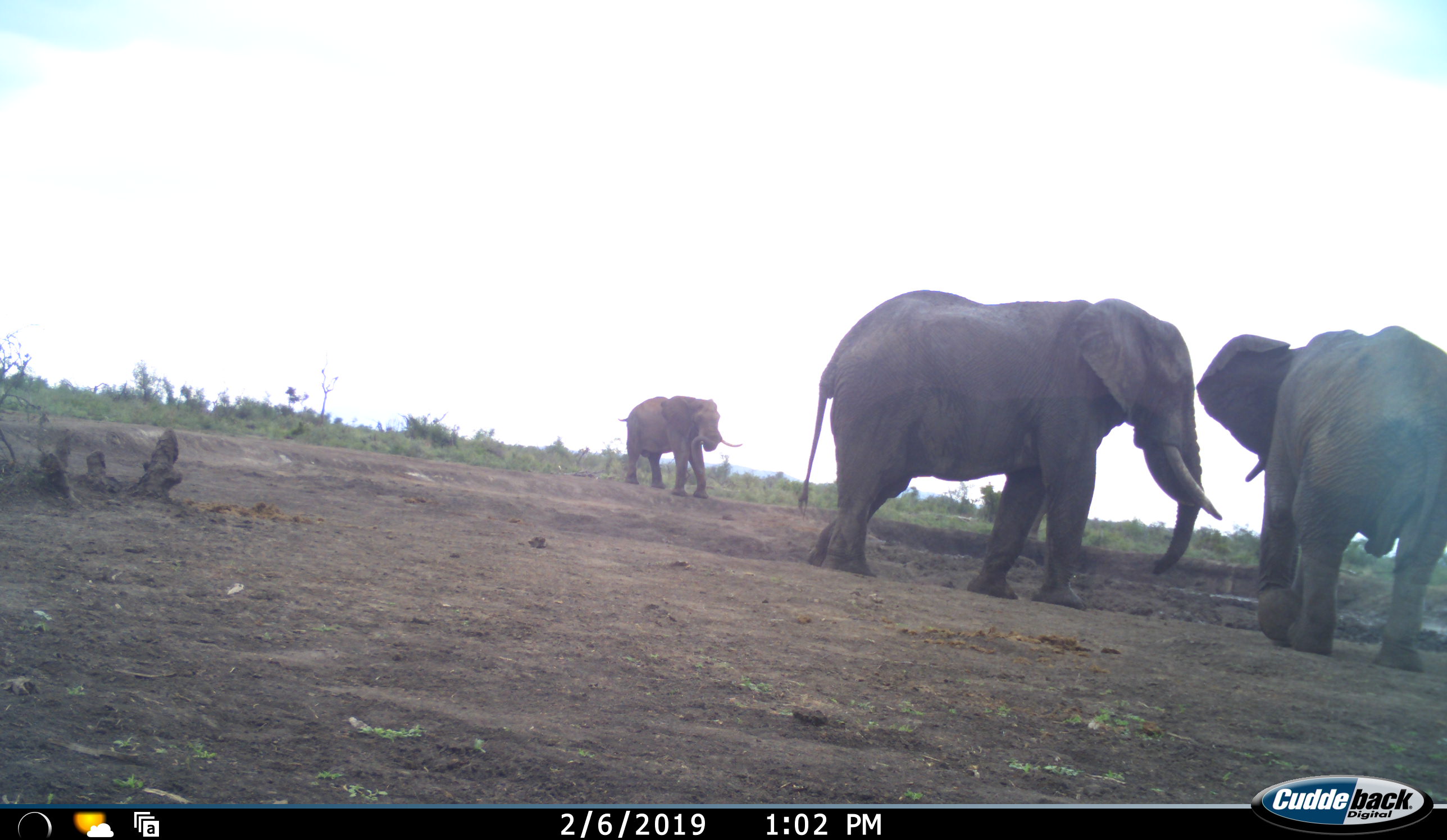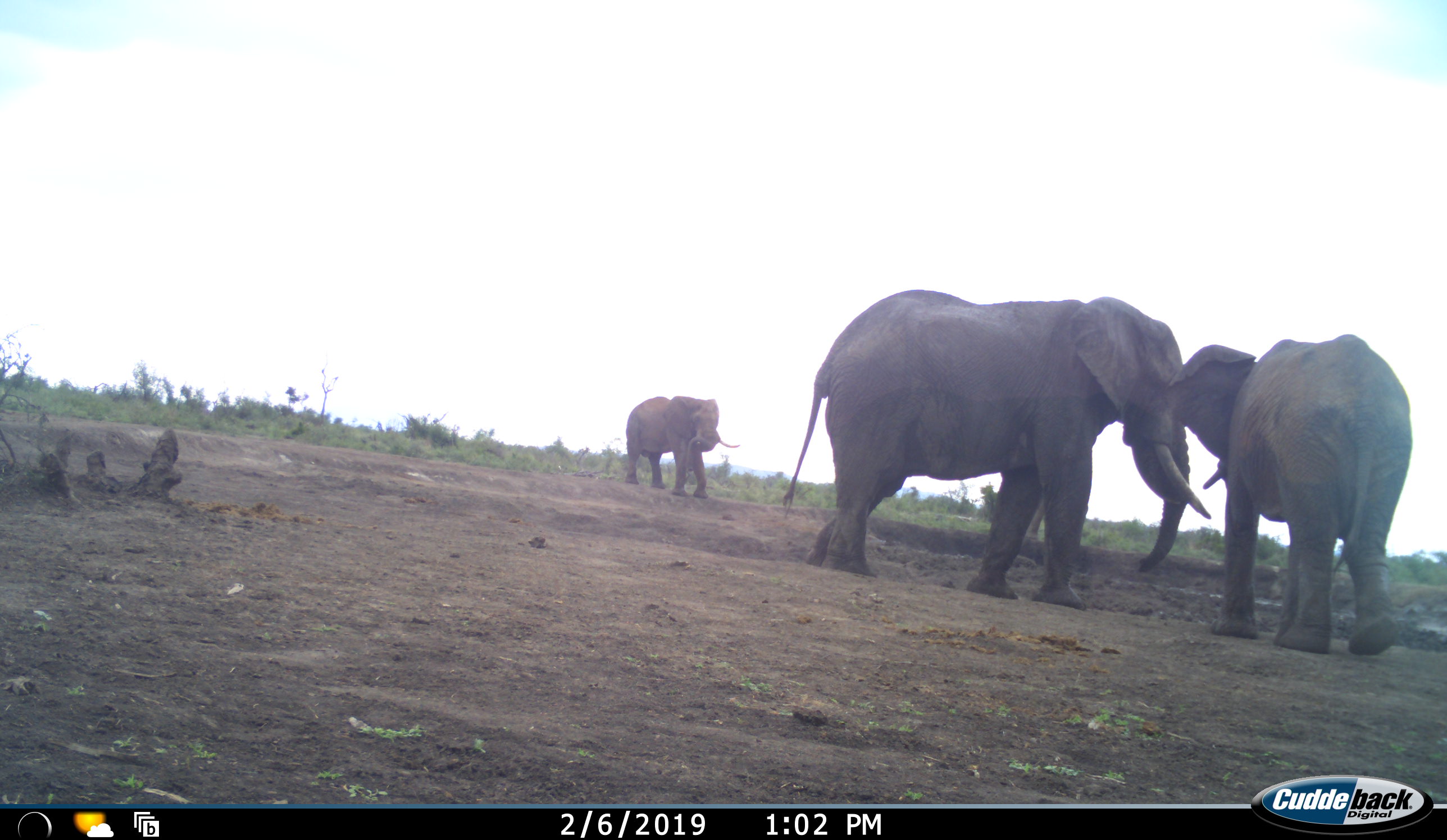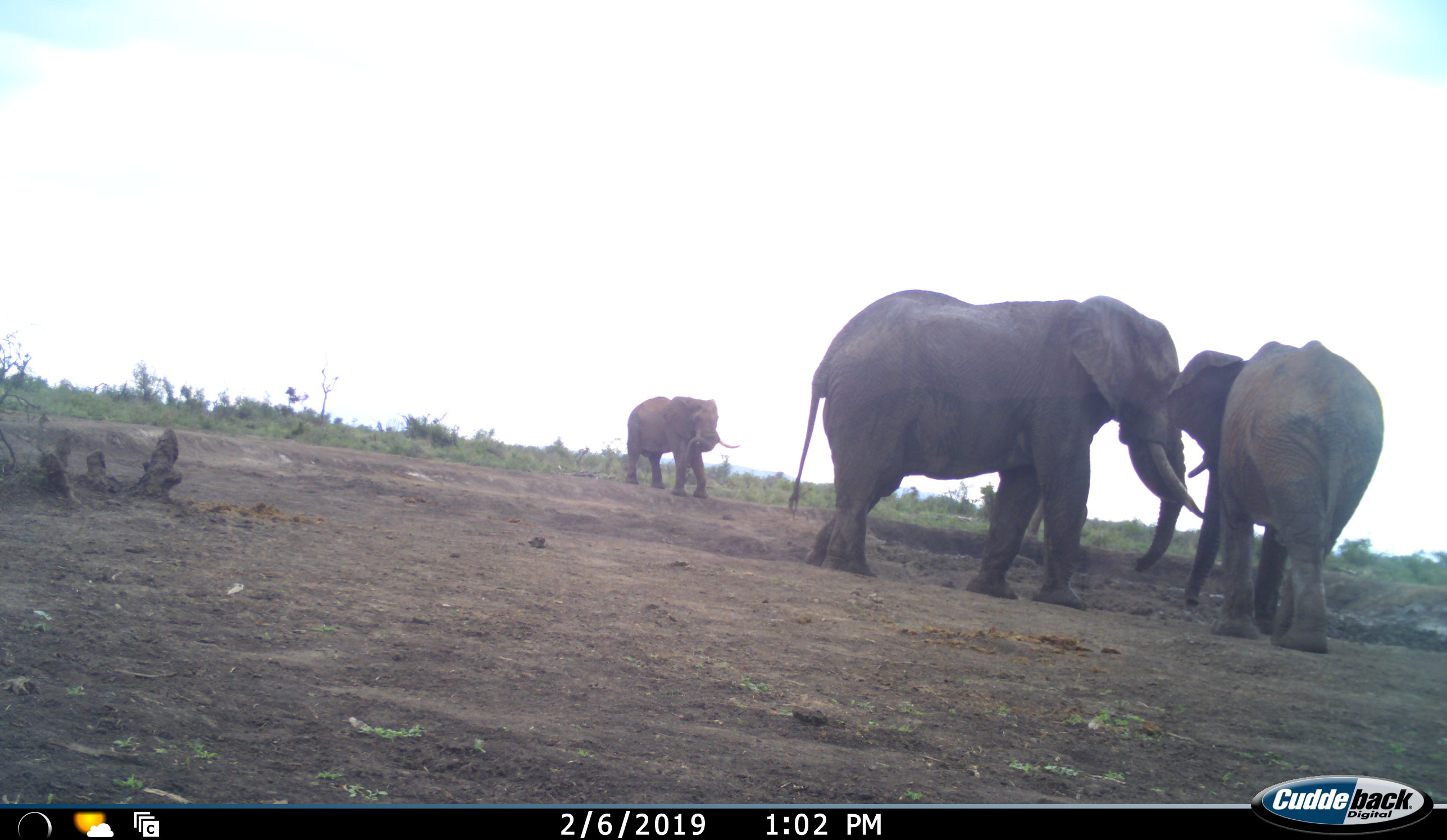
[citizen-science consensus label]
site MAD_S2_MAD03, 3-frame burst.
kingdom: Animalia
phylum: Chordata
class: Mammalia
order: Proboscidea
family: Elephantidae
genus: Loxodonta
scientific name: Loxodonta africana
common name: african bush elephant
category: elephant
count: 3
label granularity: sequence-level